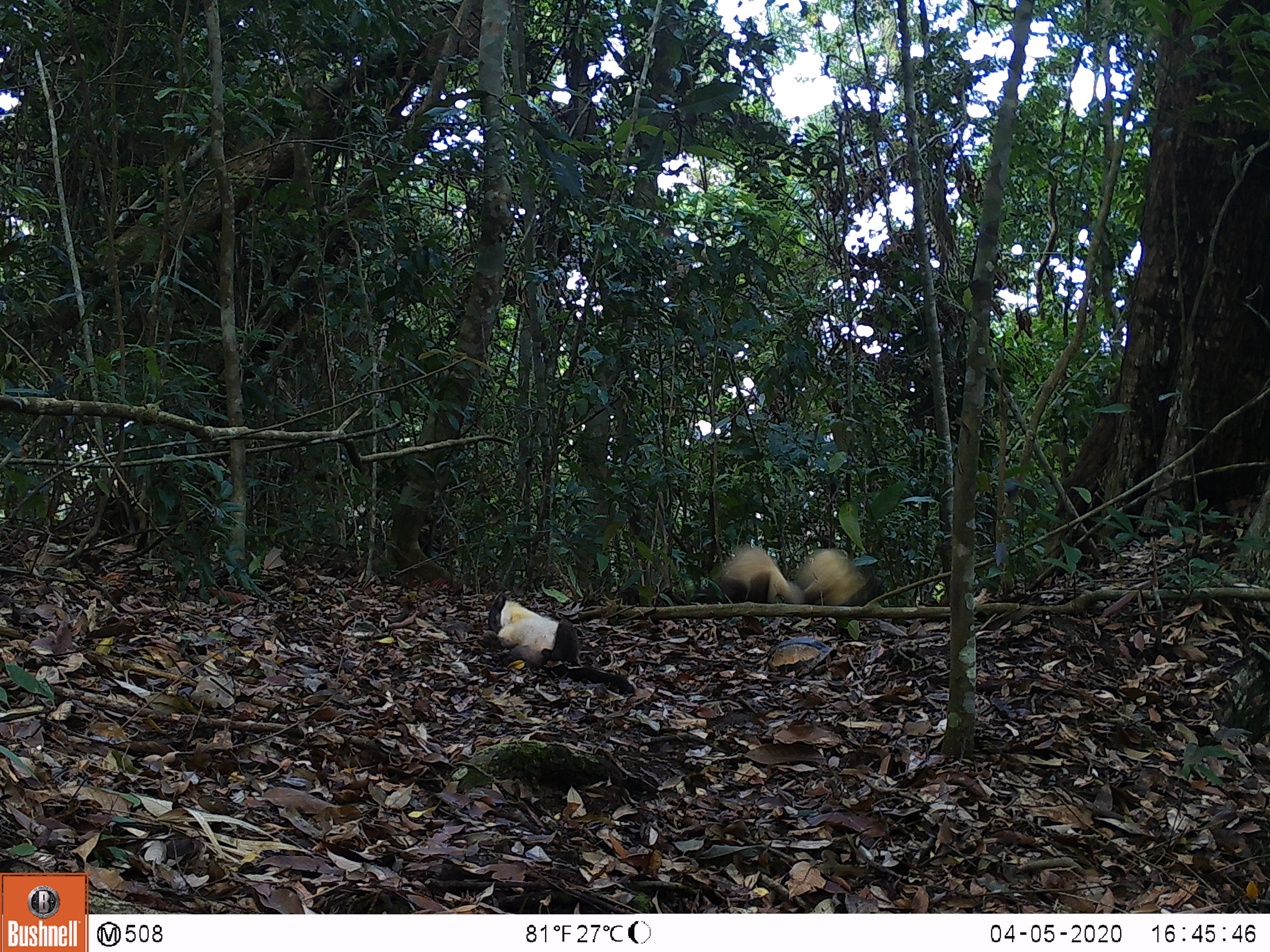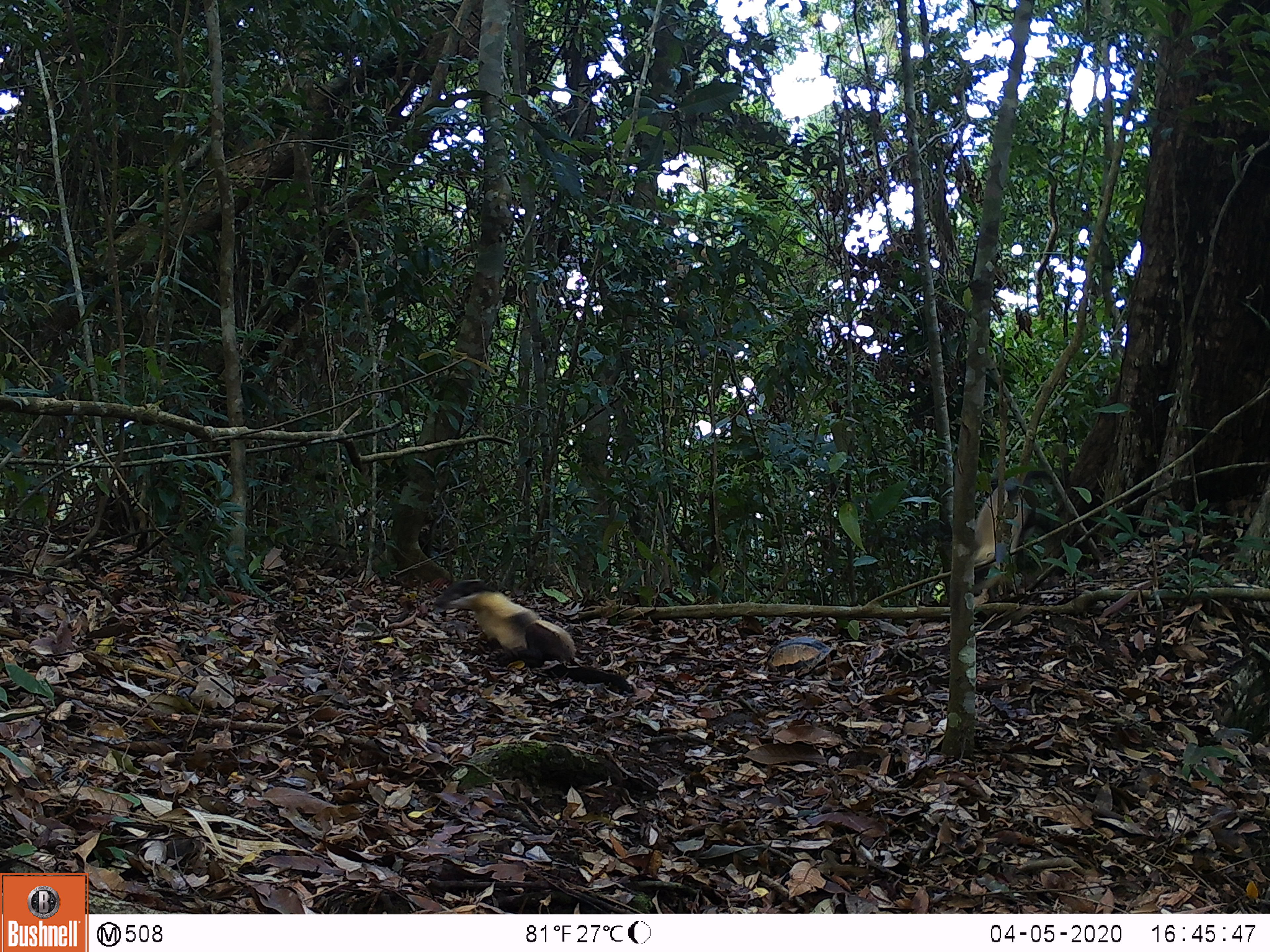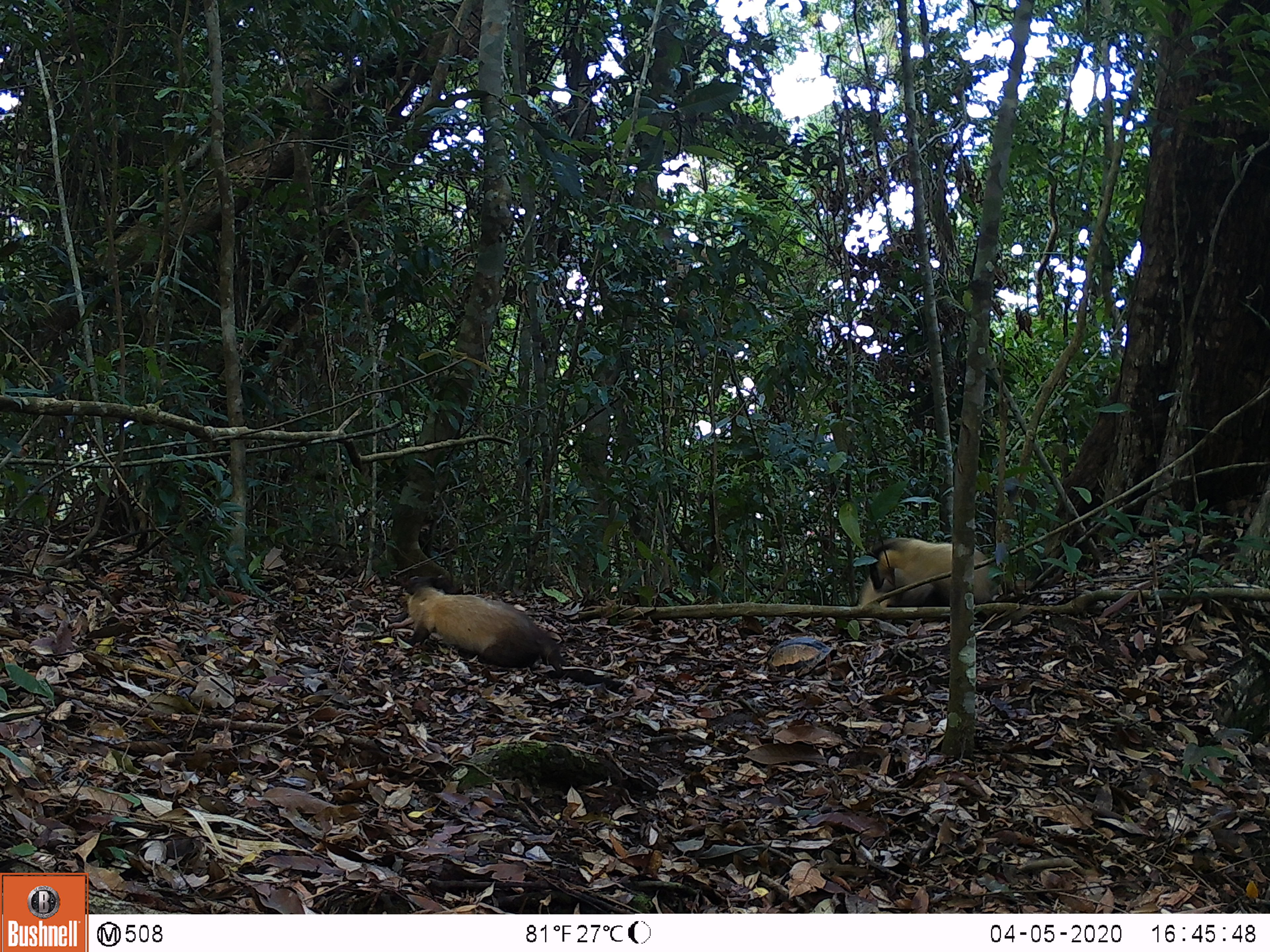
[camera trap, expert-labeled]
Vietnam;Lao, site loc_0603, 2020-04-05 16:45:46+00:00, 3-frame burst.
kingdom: Animalia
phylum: Chordata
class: Mammalia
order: Carnivora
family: Mustelidae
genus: Martes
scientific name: Martes flavigula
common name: yellow-throated marten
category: yellow throated marten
Yellow throated marten (yellow-throated marten) (Martes flavigula). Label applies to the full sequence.